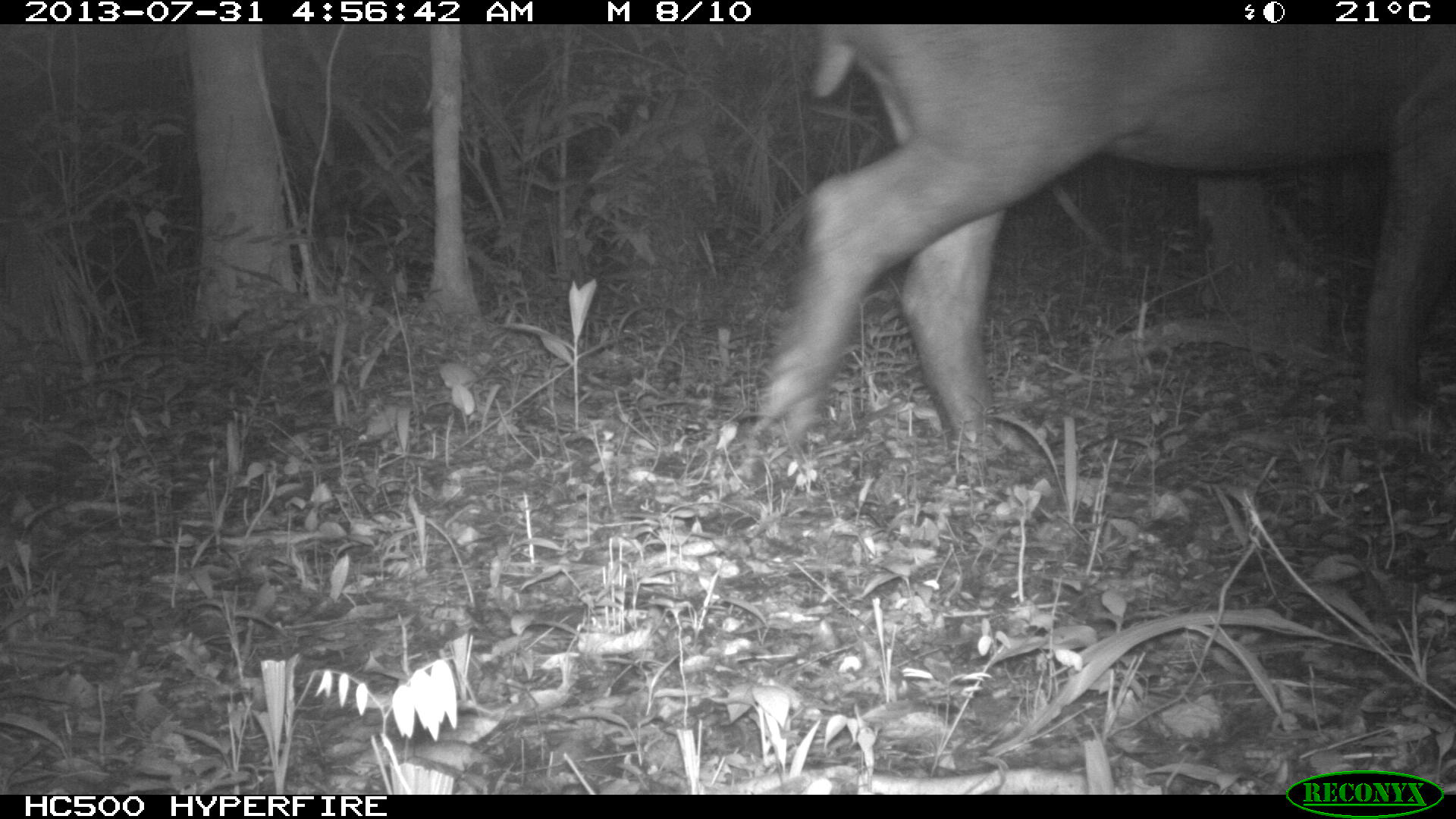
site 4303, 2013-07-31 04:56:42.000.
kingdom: Animalia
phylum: Chordata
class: Mammalia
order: Perissodactyla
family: Tapiridae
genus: Tapirus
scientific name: Tapirus bairdii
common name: baird's tapir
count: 1